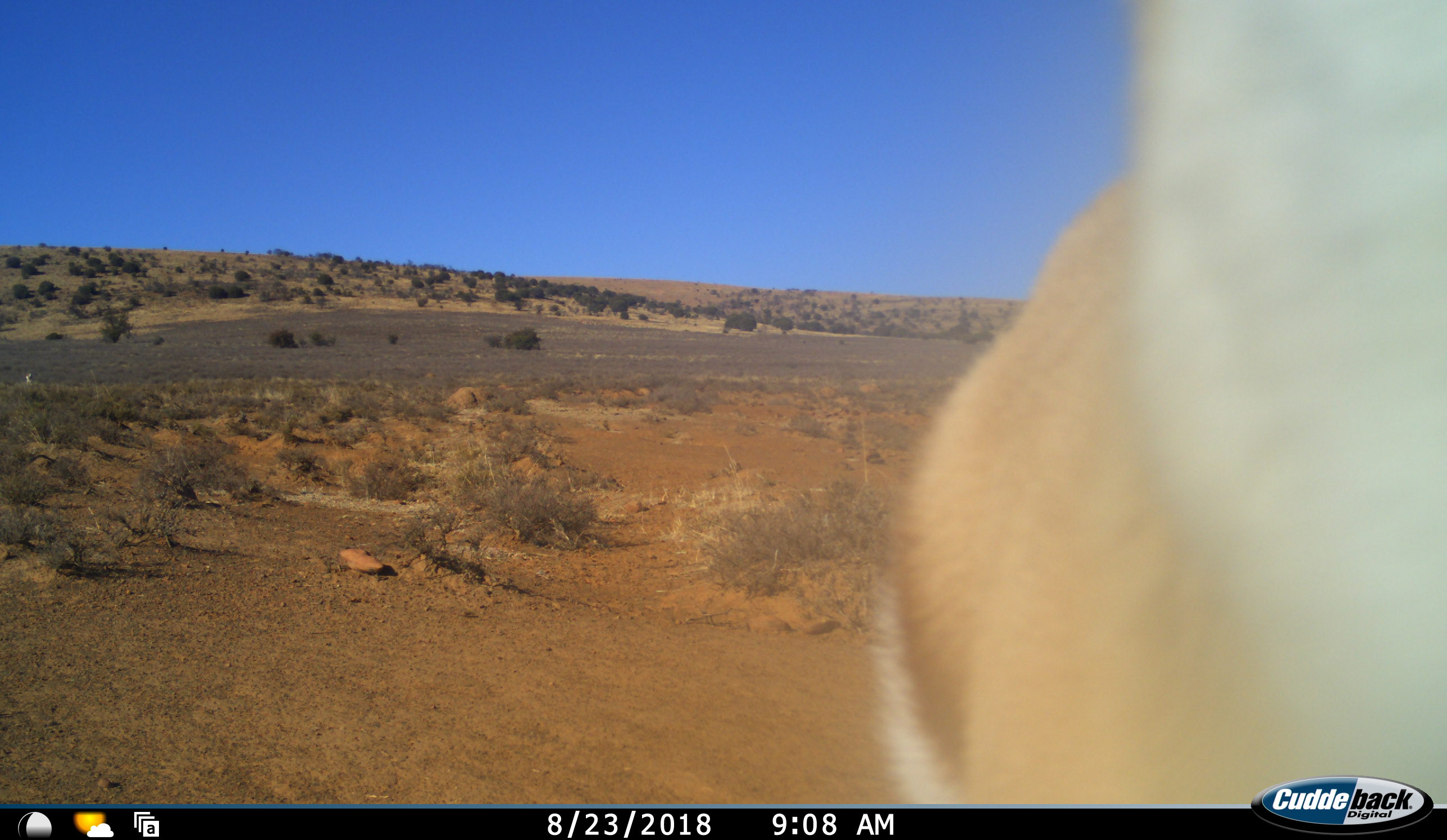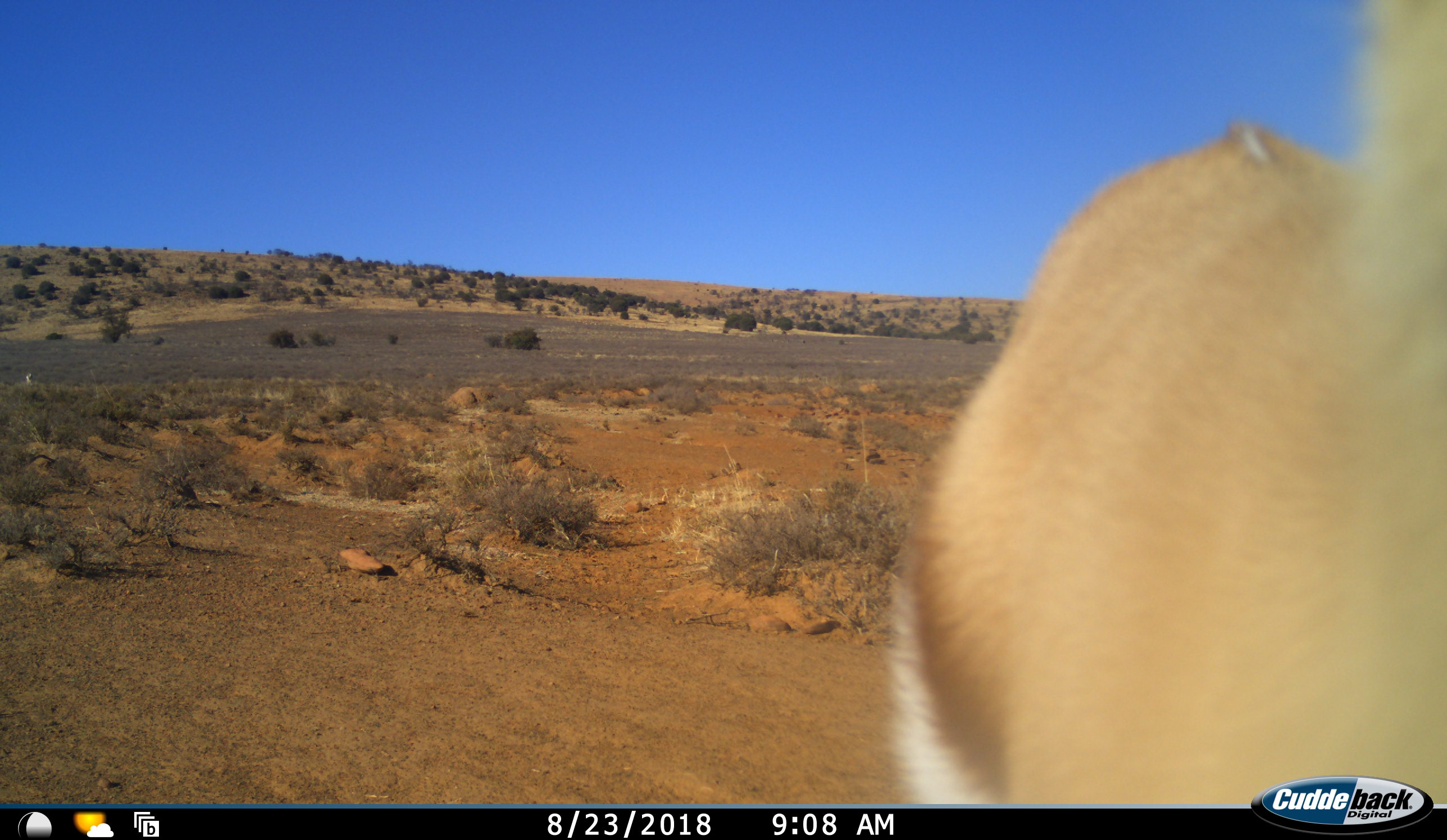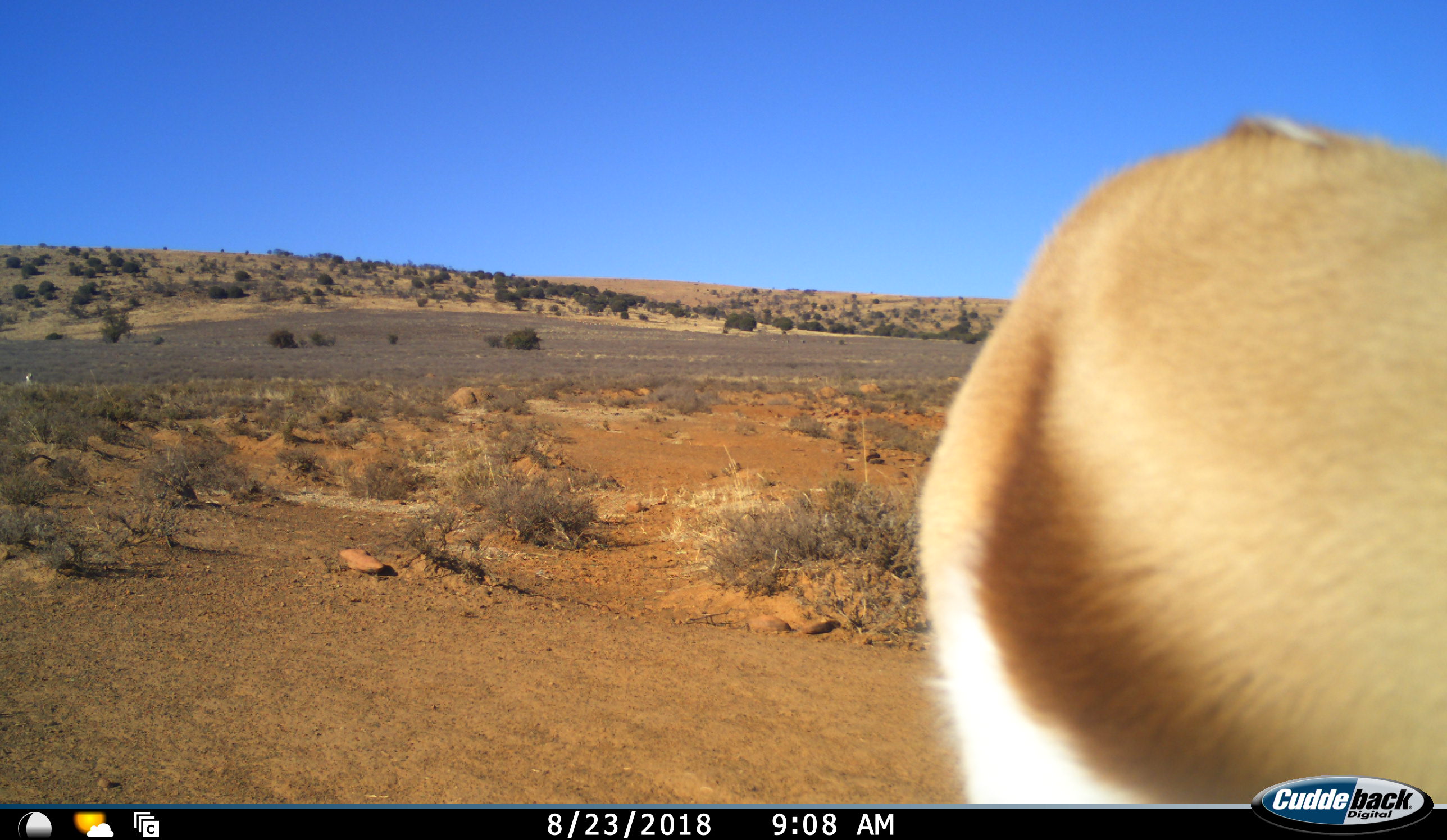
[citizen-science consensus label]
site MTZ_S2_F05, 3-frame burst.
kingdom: Animalia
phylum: Chordata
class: Mammalia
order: Artiodactyla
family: Bovidae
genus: Antidorcas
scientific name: Antidorcas marsupialis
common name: springbok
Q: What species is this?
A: Springbok (Antidorcas marsupialis).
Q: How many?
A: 1.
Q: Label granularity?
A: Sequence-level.